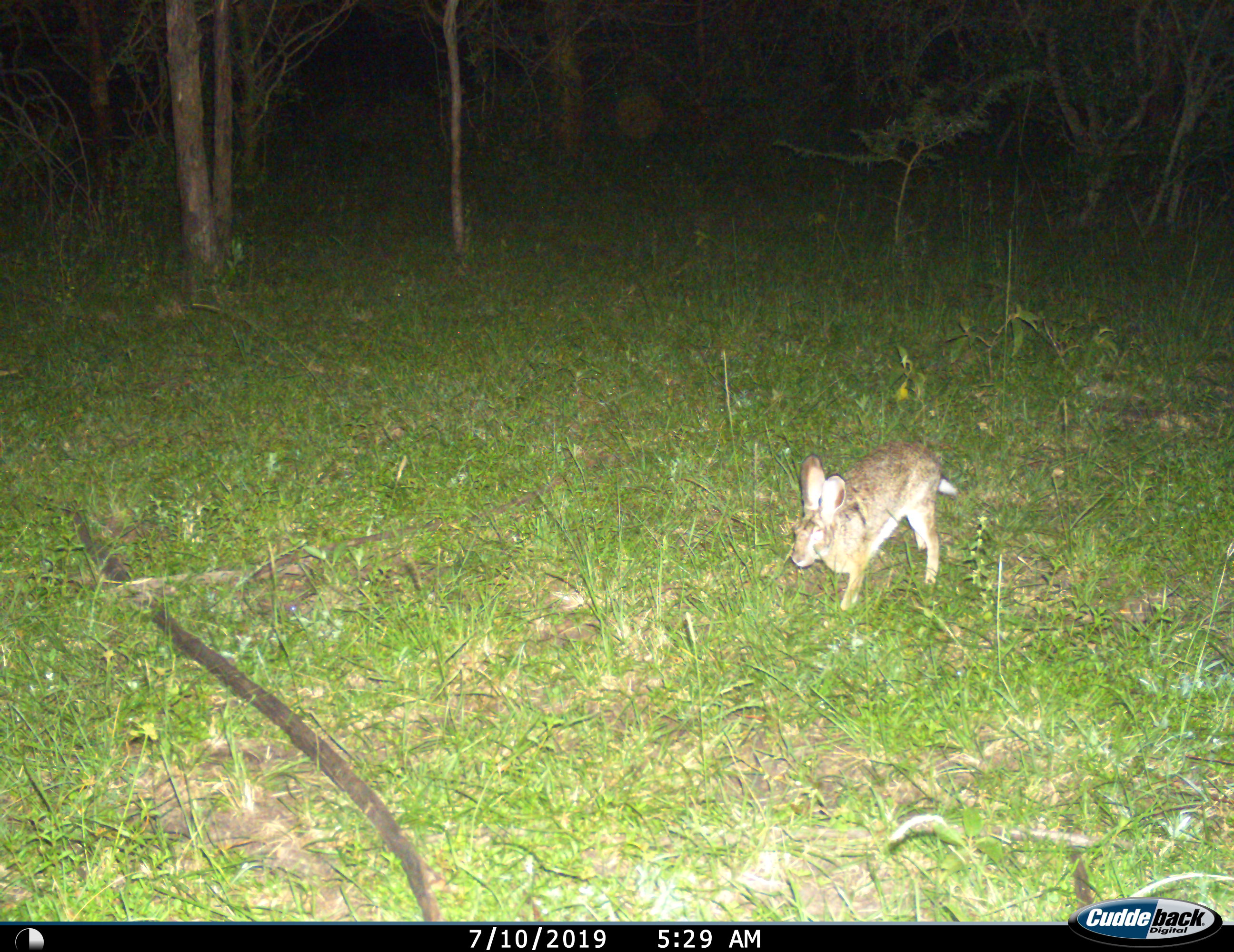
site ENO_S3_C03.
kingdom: Animalia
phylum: Chordata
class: Mammalia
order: Lagomorpha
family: Leporidae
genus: Lepus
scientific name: Lepus saxatilis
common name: scrub hare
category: haresavannah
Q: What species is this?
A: Haresavannah (scrub hare) (Lepus saxatilis).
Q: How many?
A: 1.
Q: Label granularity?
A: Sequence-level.